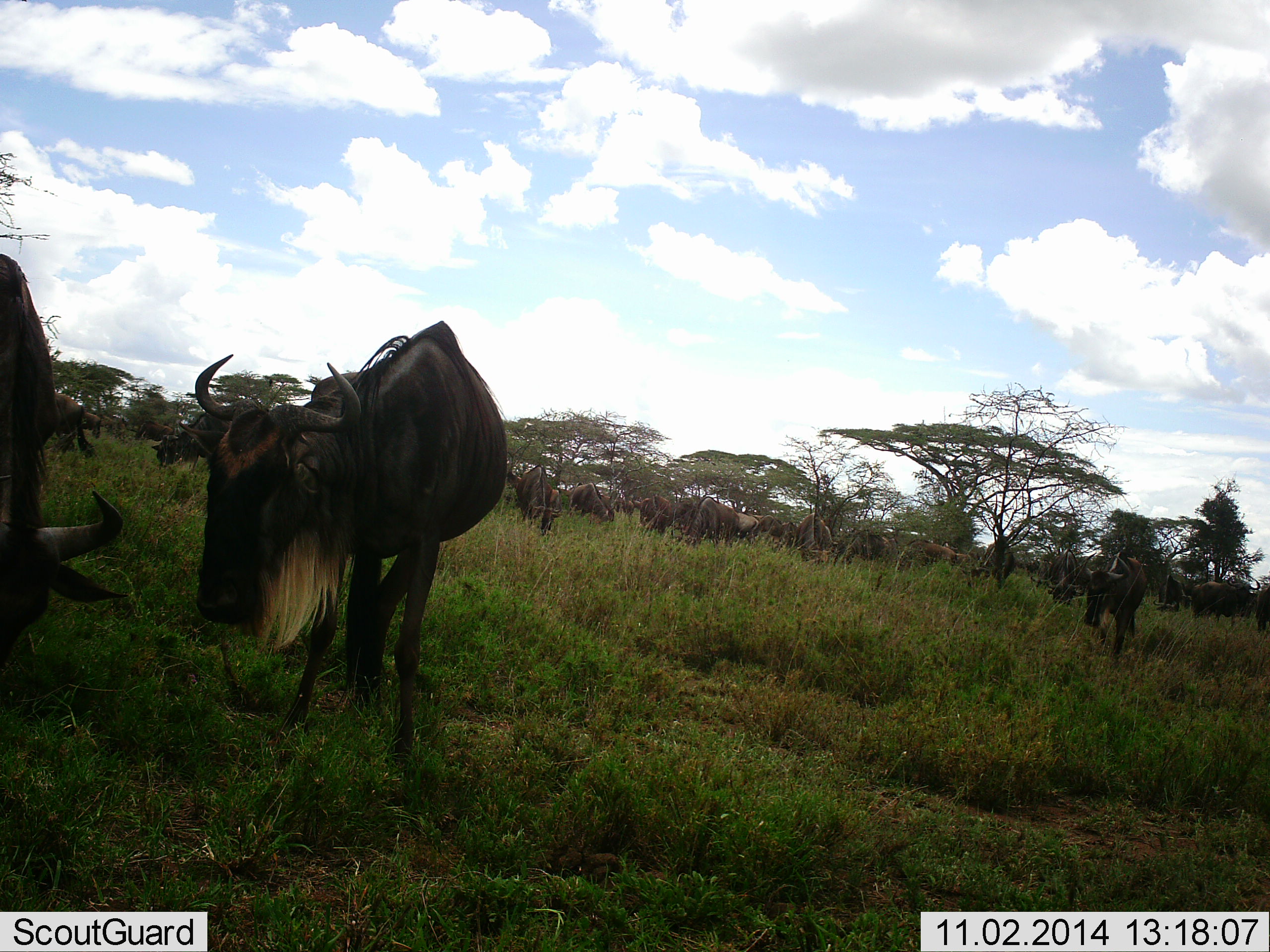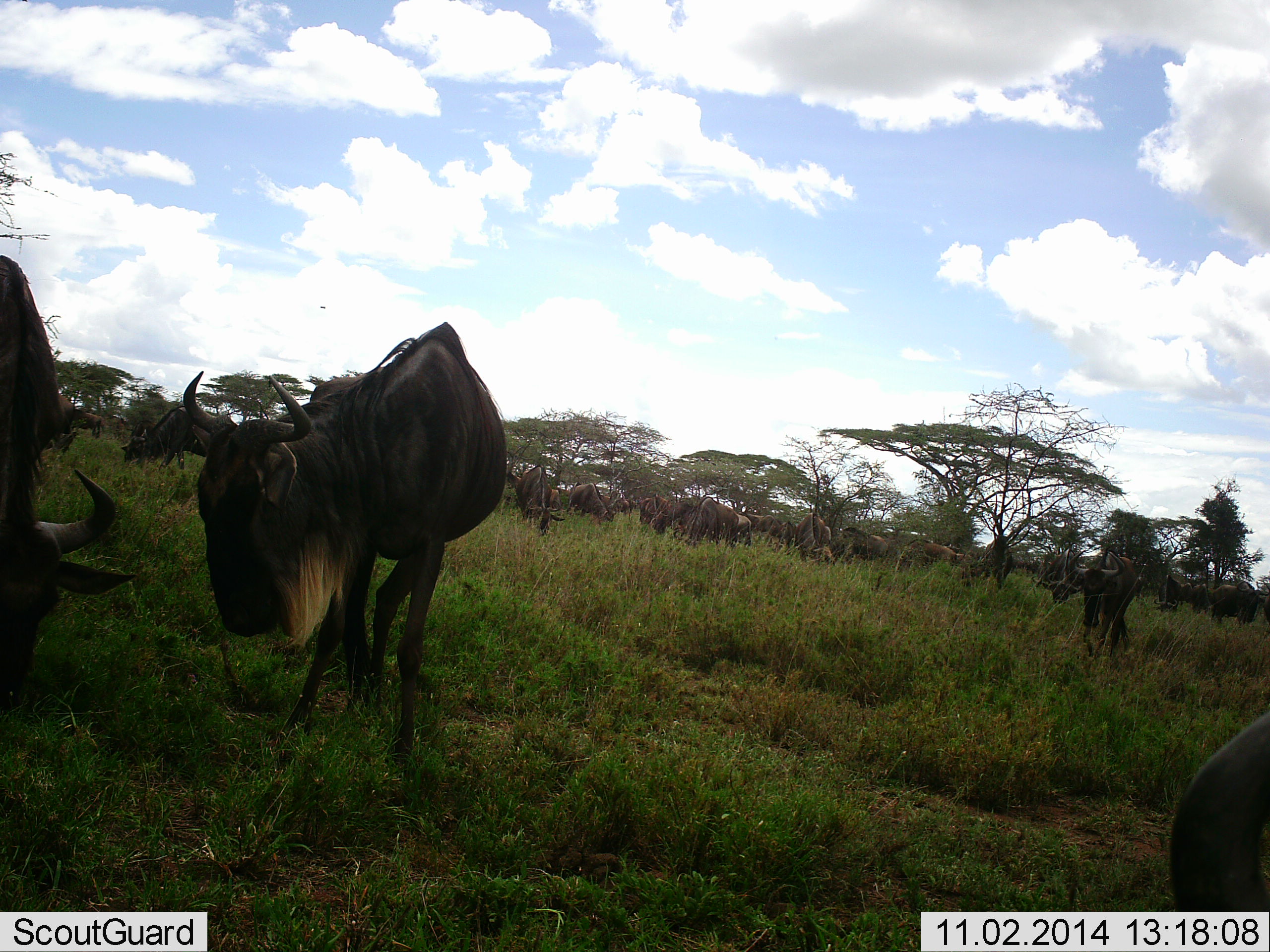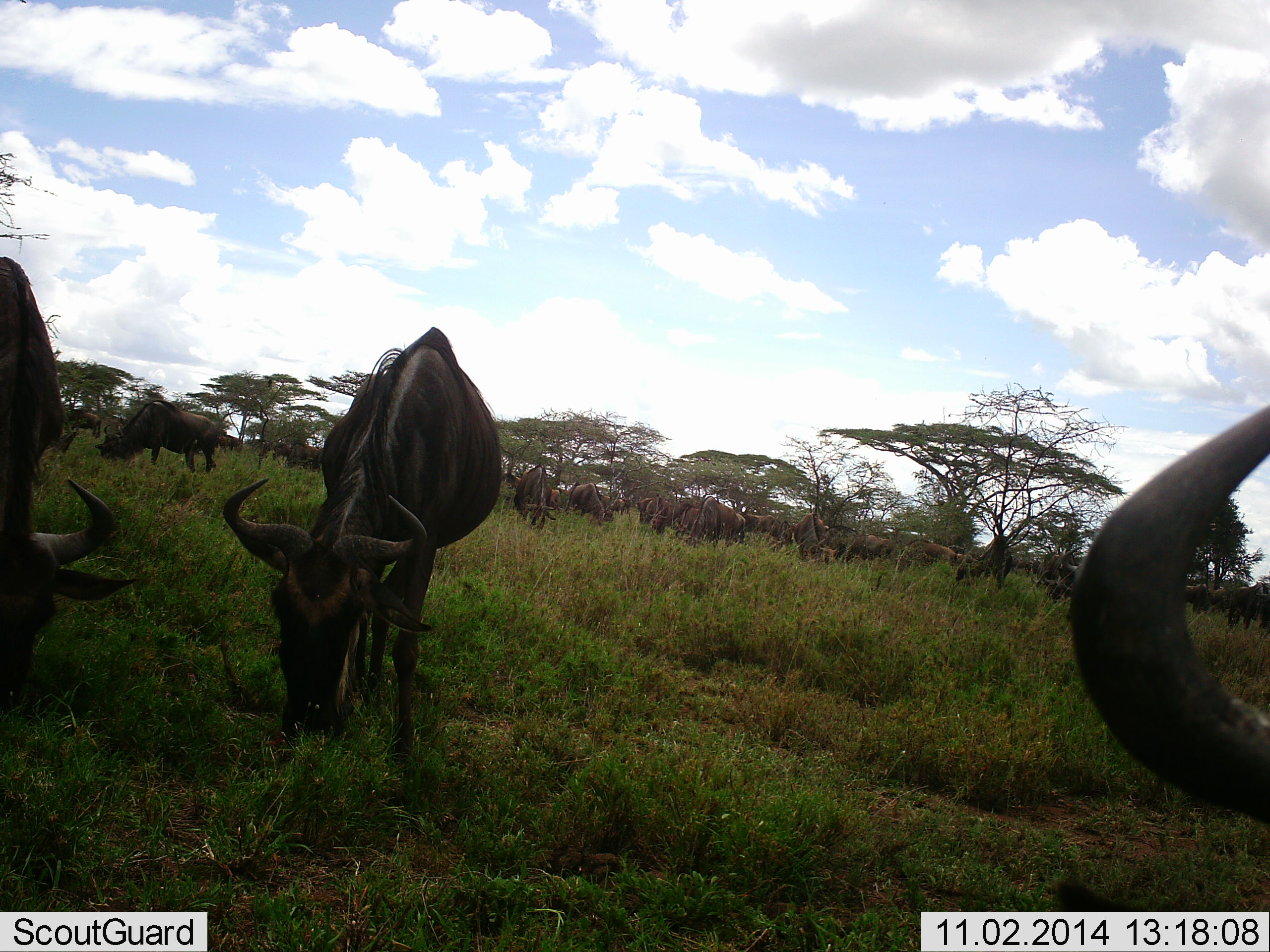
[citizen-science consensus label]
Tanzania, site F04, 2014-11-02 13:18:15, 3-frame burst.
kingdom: Animalia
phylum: Chordata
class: Mammalia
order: Artiodactyla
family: Bovidae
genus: Connochaetes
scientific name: Connochaetes taurinus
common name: blue wildebeest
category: wildebeest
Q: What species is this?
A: Wildebeest (blue wildebeest) (Connochaetes taurinus).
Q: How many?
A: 11-50.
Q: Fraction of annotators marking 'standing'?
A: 36%.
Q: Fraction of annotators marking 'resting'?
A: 0%.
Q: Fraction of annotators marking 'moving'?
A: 27%.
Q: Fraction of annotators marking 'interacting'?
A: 9%.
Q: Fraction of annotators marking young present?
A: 0%.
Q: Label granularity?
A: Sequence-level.